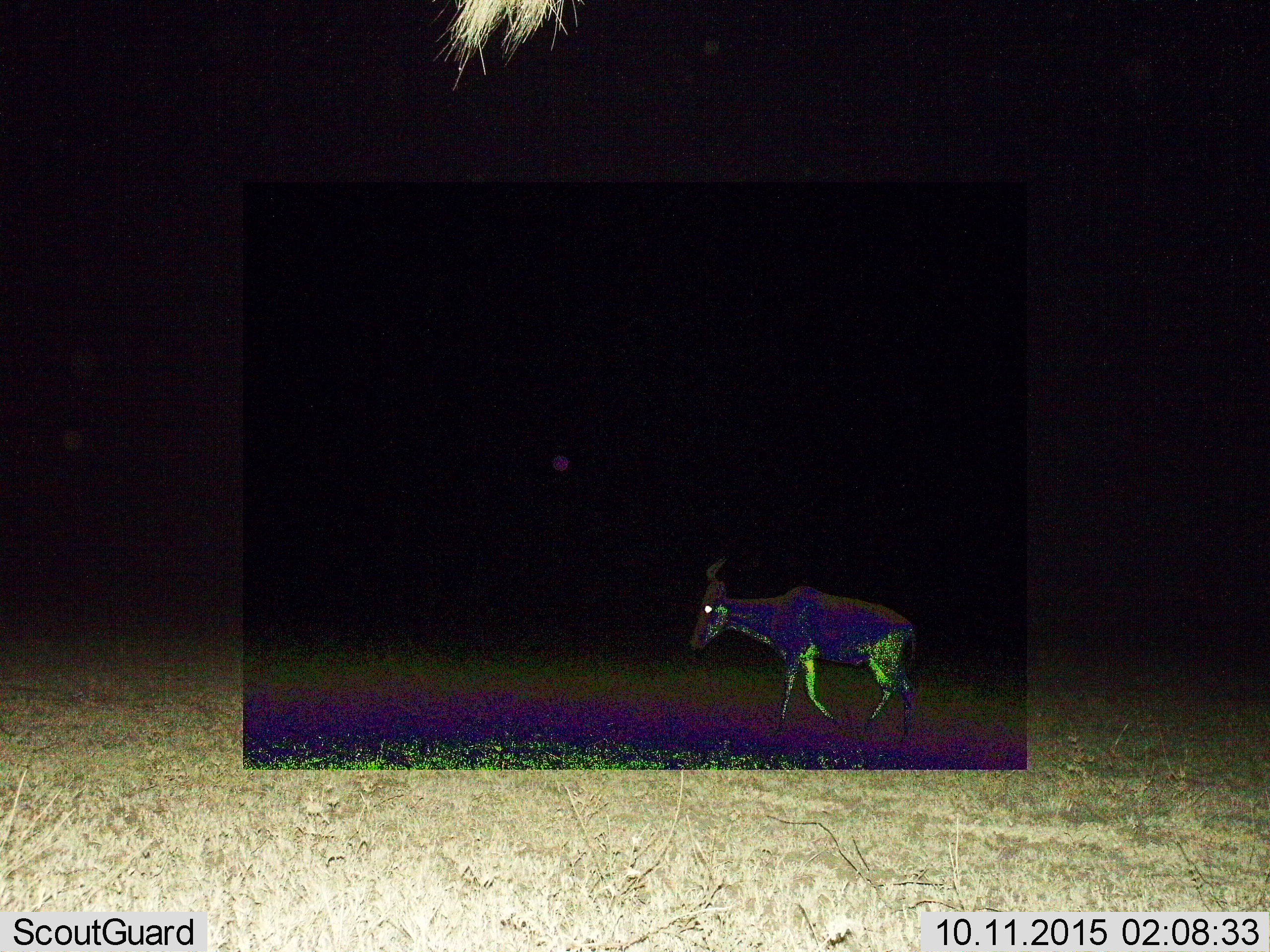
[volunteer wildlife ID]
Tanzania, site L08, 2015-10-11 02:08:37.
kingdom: Animalia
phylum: Chordata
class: Mammalia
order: Artiodactyla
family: Bovidae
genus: Damaliscus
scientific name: Damaliscus lunatus jimela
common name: topi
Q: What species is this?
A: Topi (Damaliscus lunatus jimela).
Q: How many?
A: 1.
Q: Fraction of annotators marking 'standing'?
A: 0%.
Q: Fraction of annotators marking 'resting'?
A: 0%.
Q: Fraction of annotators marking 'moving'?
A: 100%.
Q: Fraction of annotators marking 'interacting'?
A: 0%.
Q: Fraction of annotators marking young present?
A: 0%.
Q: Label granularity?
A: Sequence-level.